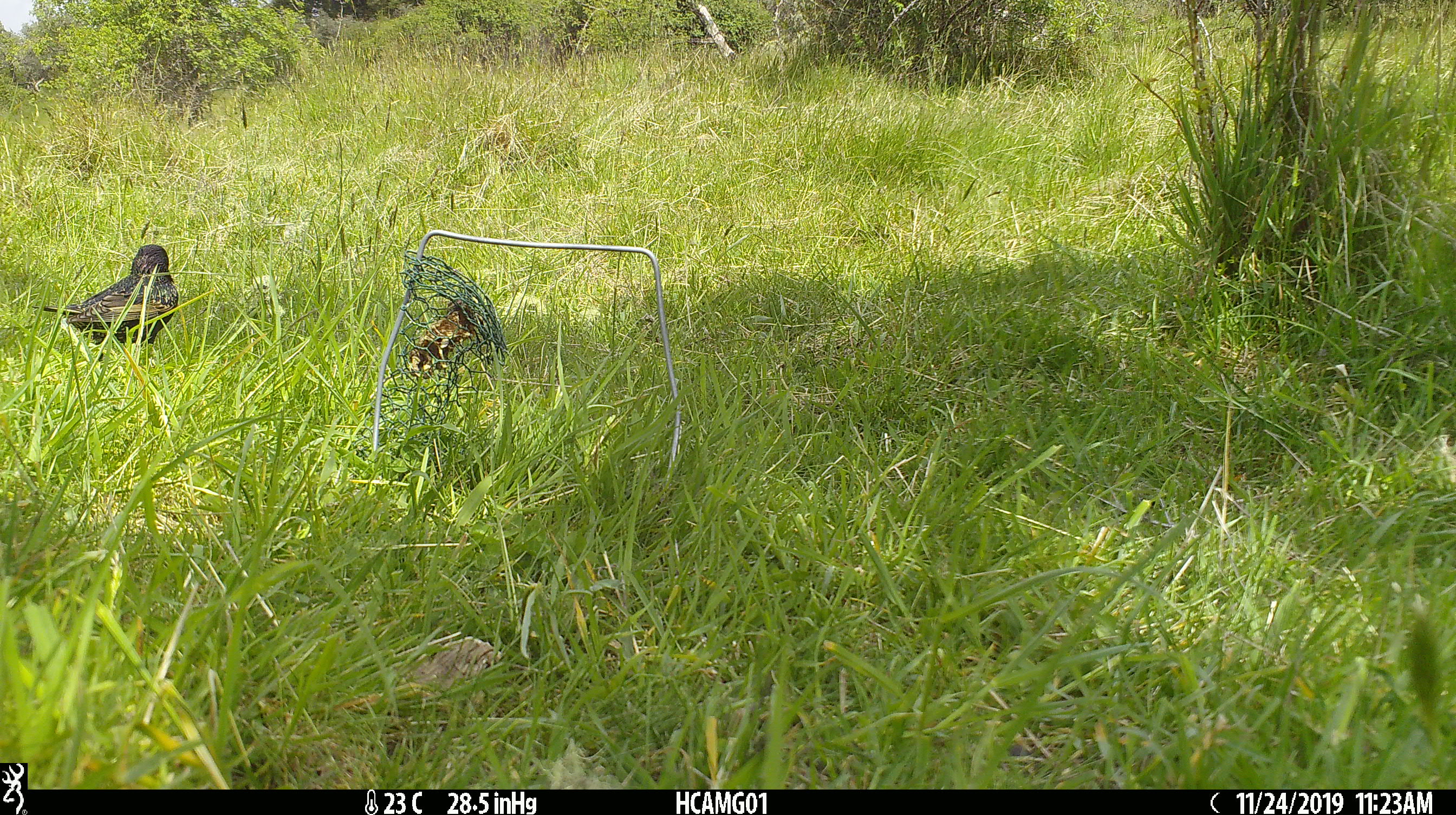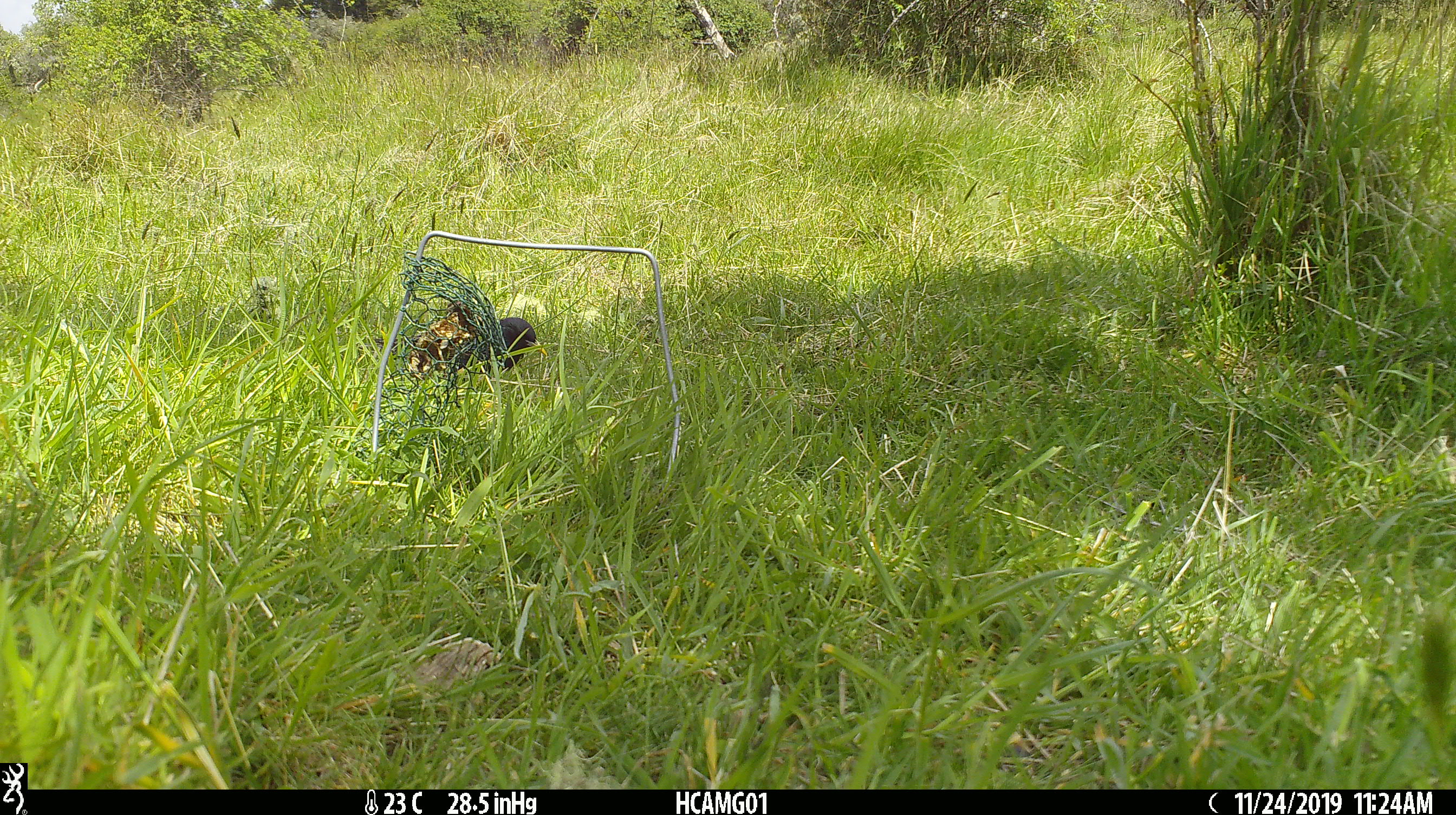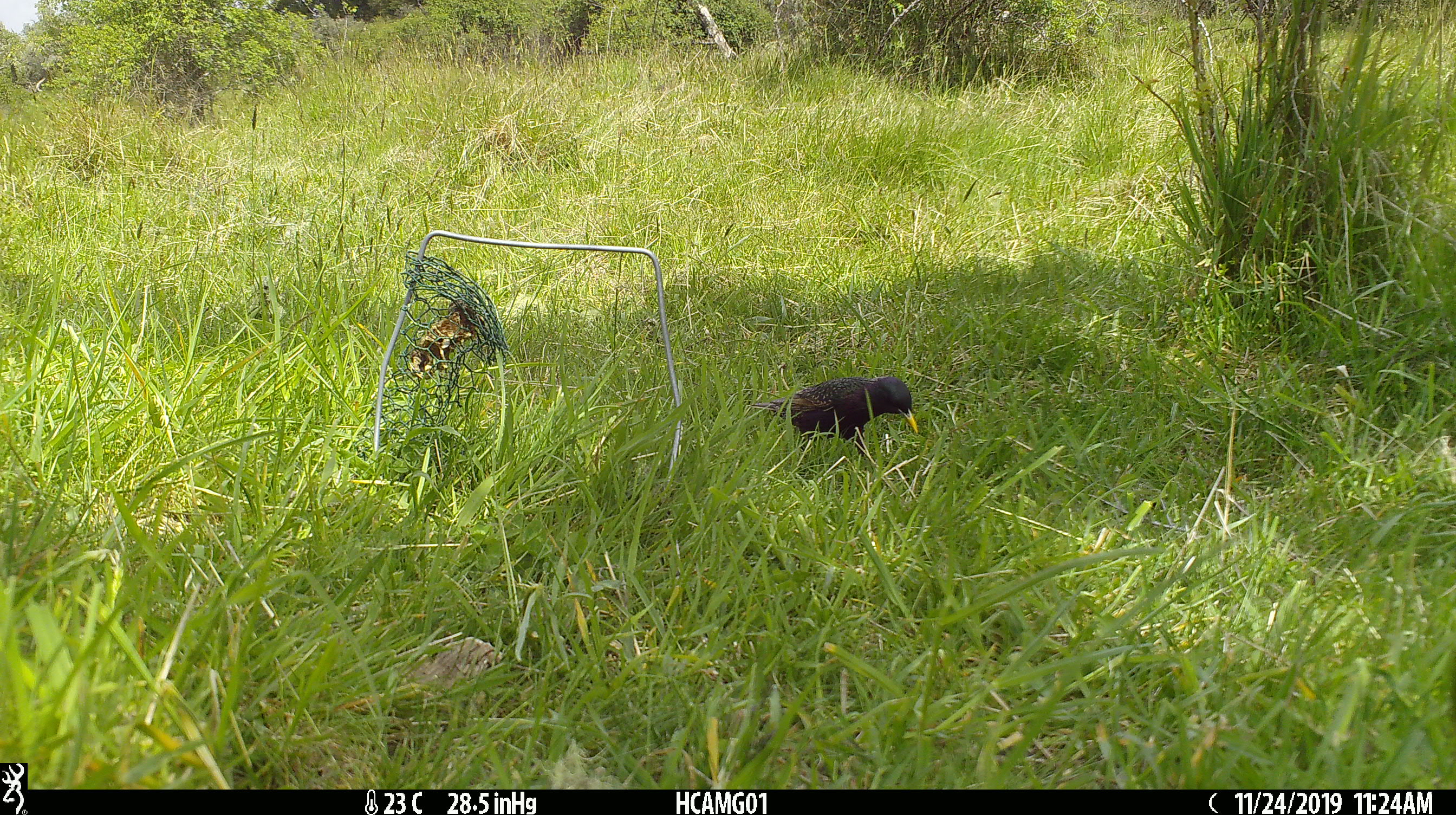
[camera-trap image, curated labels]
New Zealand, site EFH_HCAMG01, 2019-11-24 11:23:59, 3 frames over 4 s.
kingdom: Animalia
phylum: Chordata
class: Aves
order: Passeriformes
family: Sturnidae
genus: Sturnus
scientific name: Sturnus vulgaris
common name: european starling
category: starling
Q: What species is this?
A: Starling (european starling) (Sturnus vulgaris).